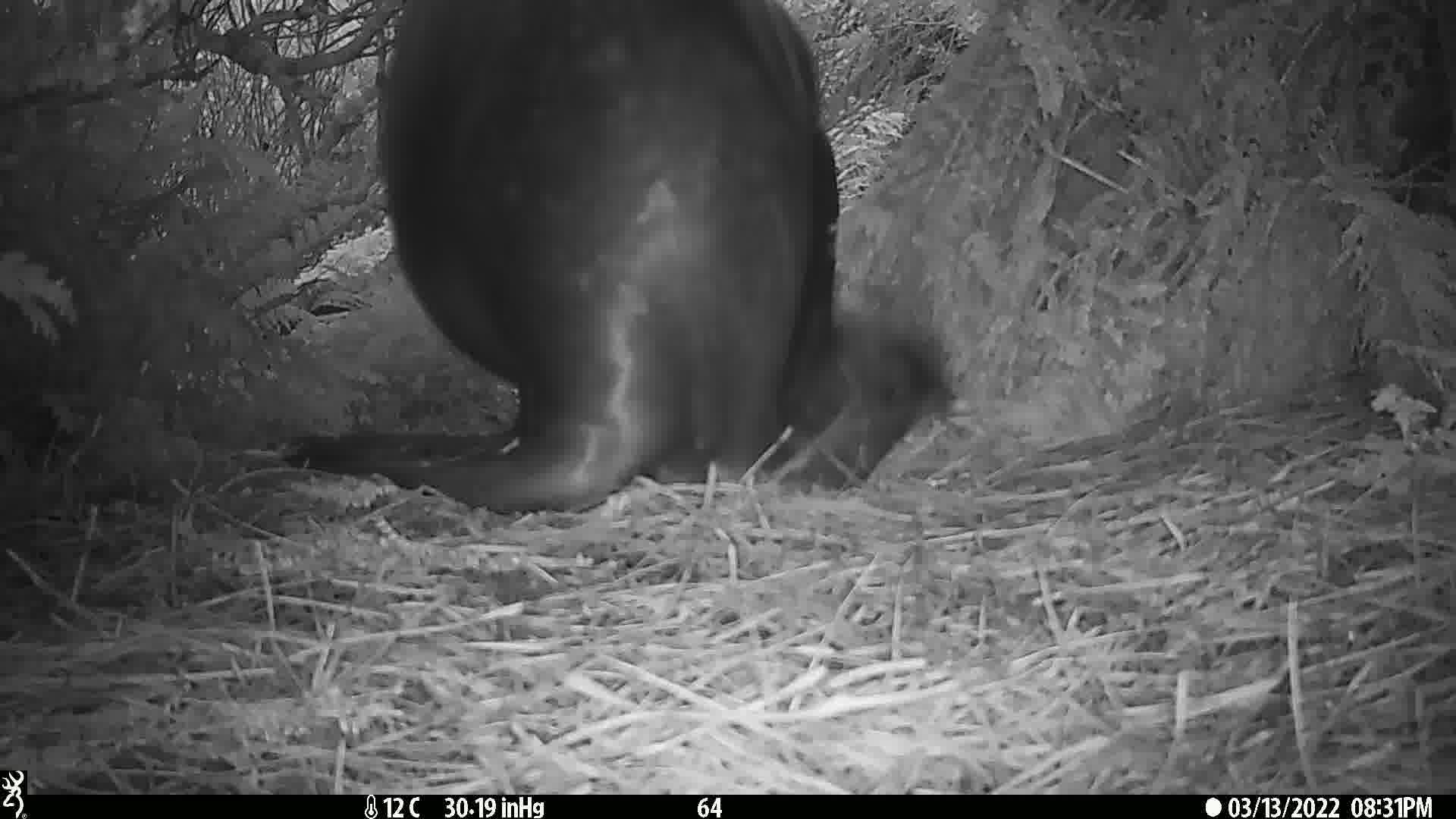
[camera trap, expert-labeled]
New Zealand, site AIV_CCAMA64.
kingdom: Animalia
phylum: Chordata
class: Mammalia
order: Carnivora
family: Otariidae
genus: Phocarctos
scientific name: Phocarctos hookeri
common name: new zealand sea lion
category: sealion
Sealion (new zealand sea lion) (Phocarctos hookeri).